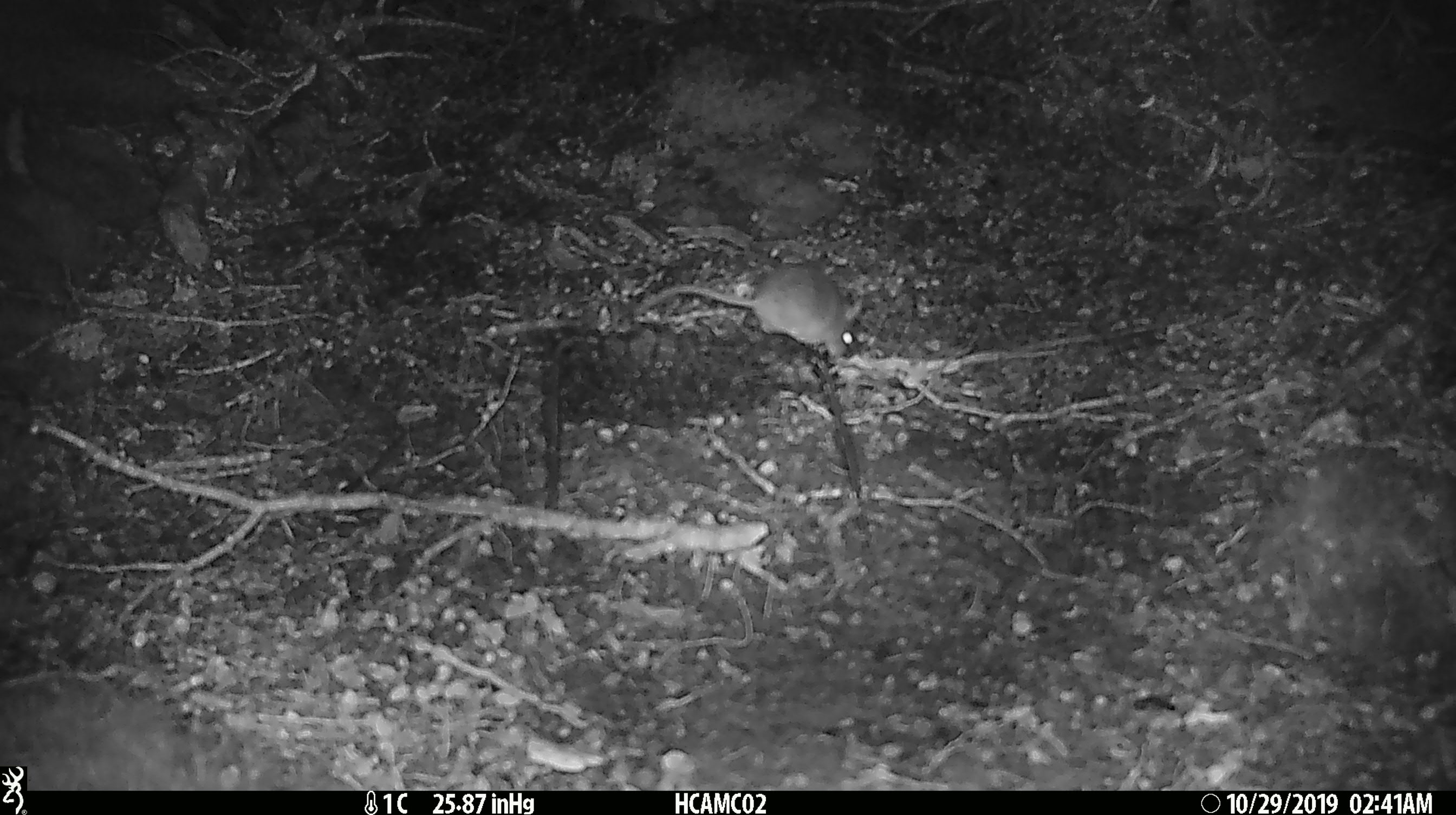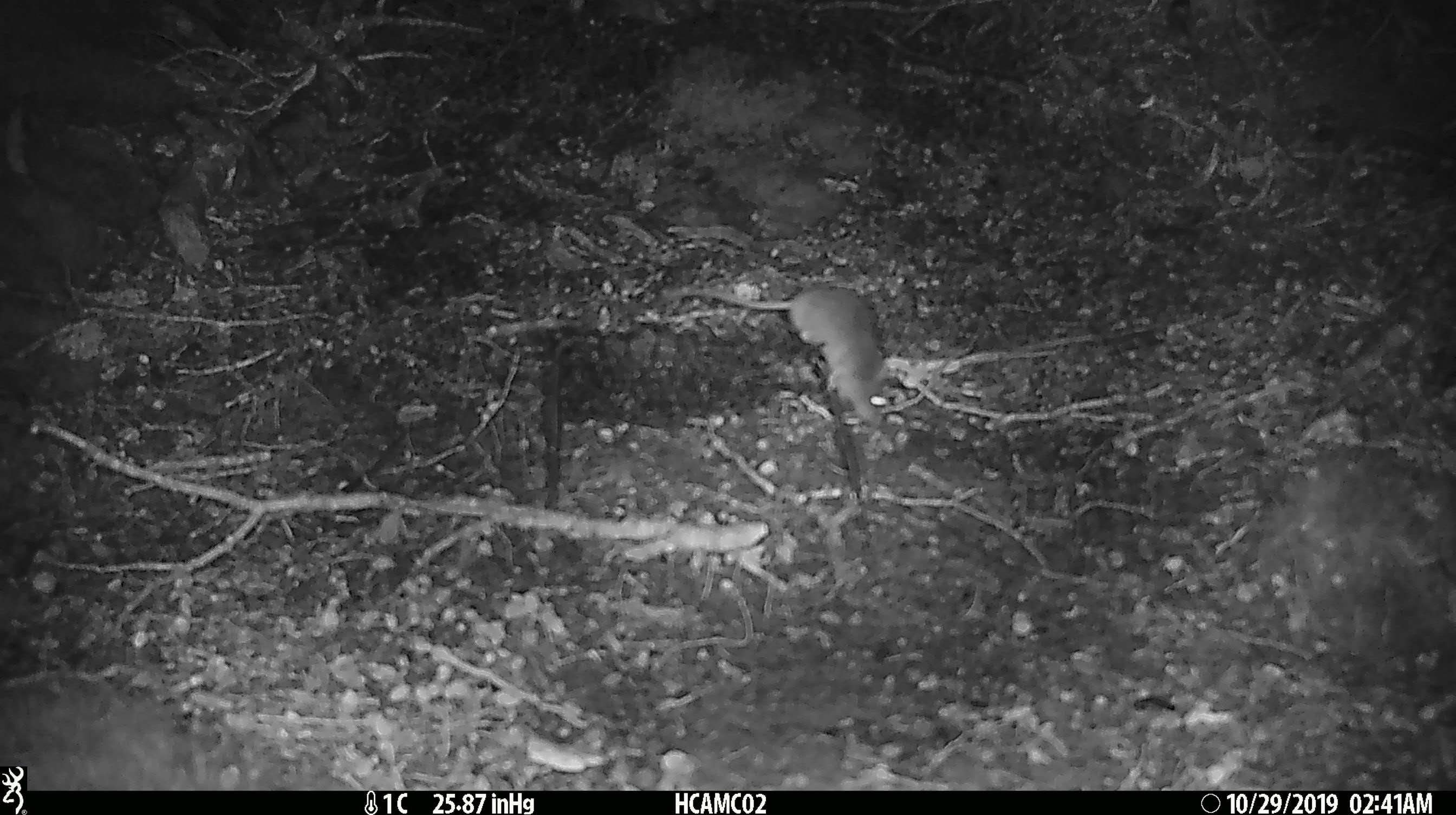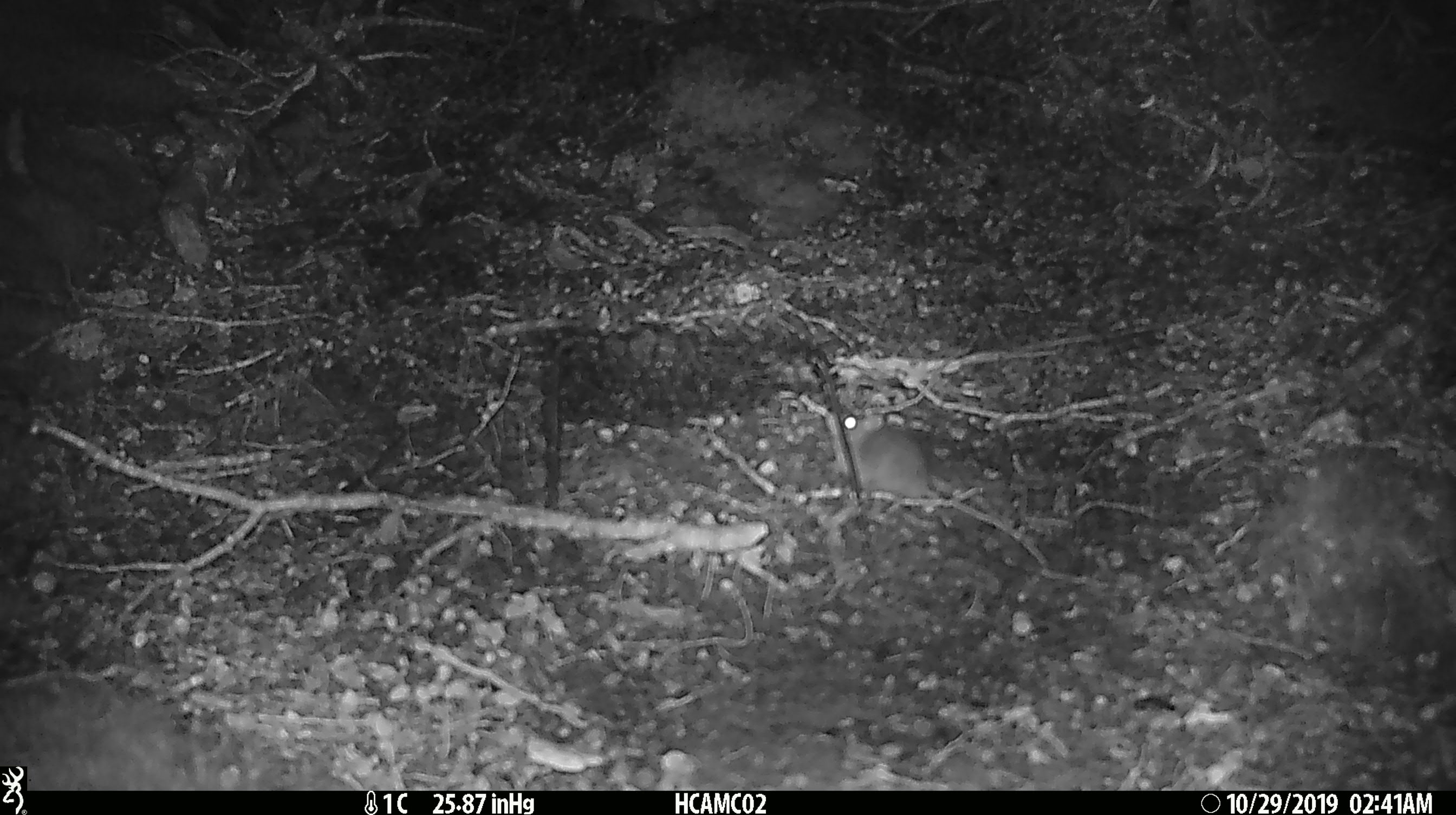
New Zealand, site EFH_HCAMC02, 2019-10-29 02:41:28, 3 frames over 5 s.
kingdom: Animalia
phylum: Chordata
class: Mammalia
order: Rodentia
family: Muridae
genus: Mus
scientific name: Mus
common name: mouse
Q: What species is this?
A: Mouse (Mus).